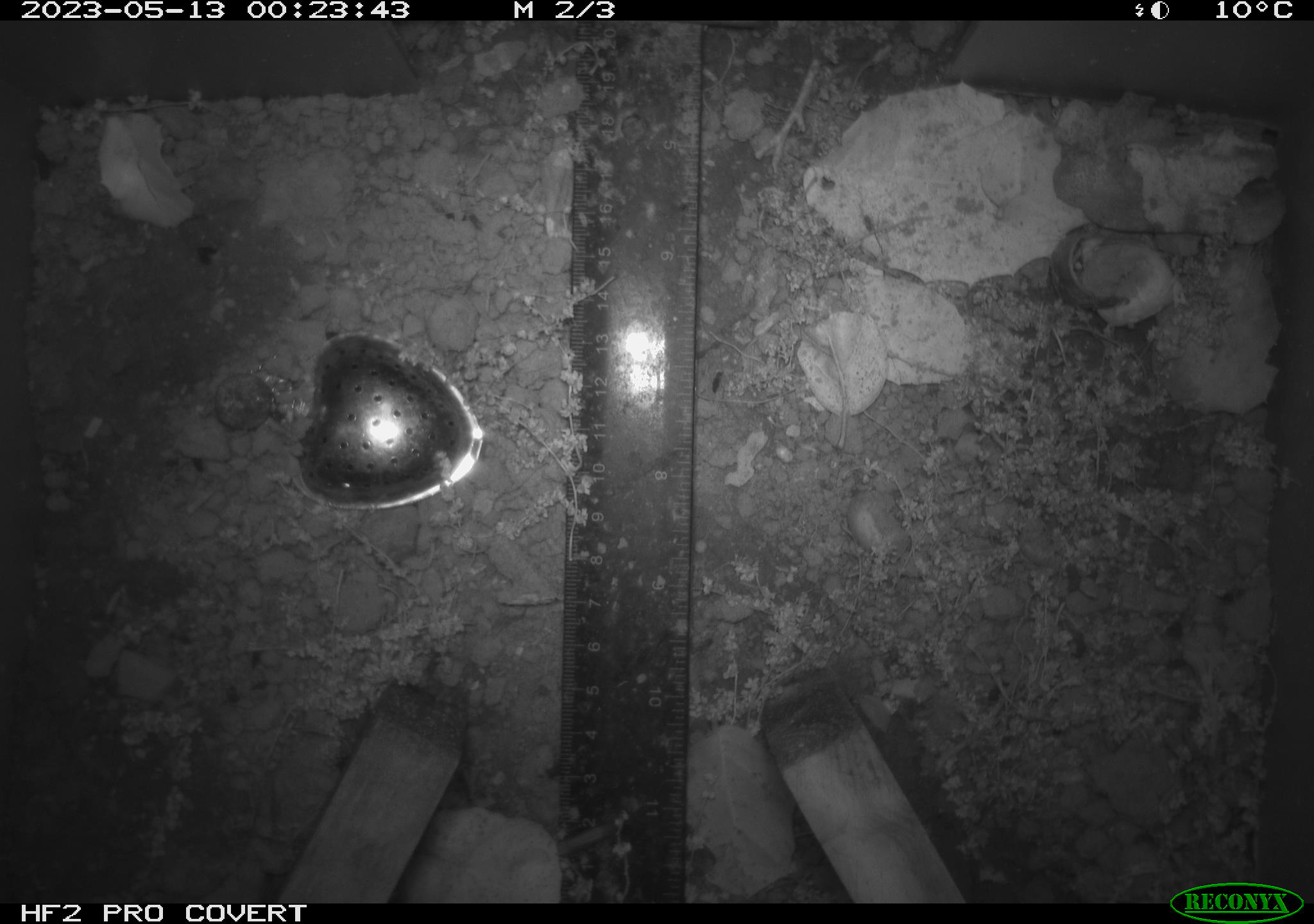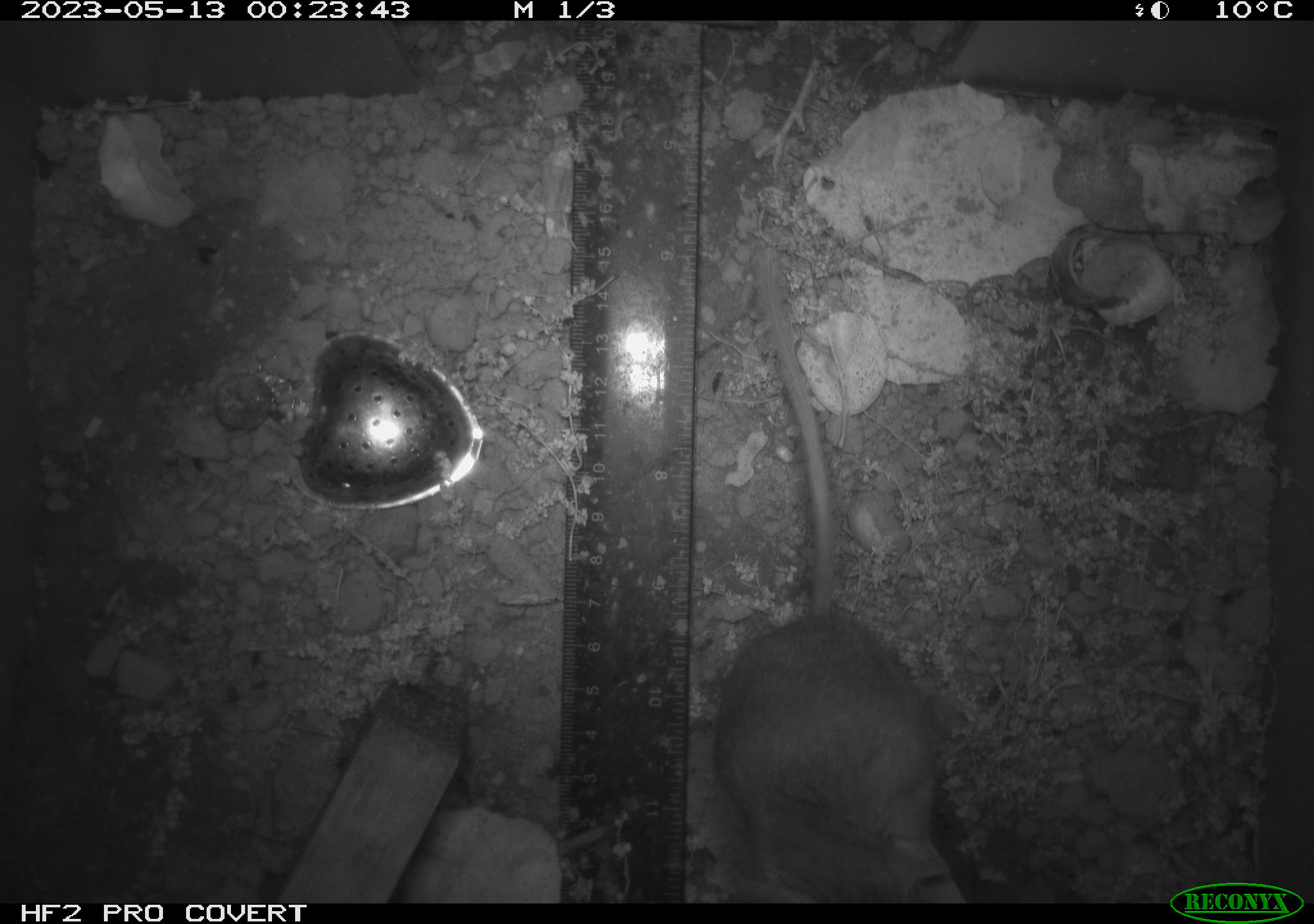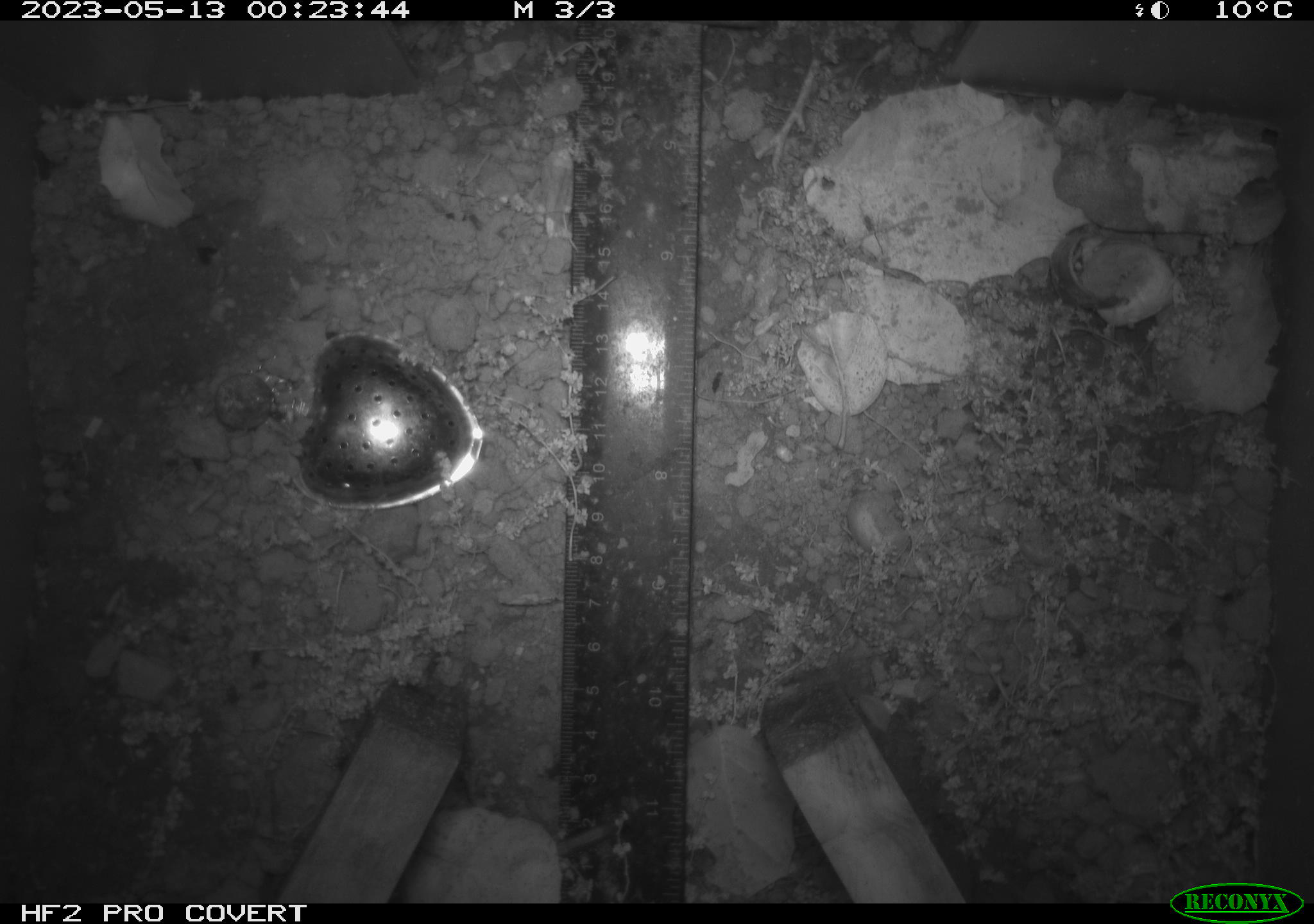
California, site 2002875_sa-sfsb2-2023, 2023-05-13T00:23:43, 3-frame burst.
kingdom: Animalia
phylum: Chordata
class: Mammalia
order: Rodentia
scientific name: Rodentia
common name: mouse species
Mouse species (Rodentia).